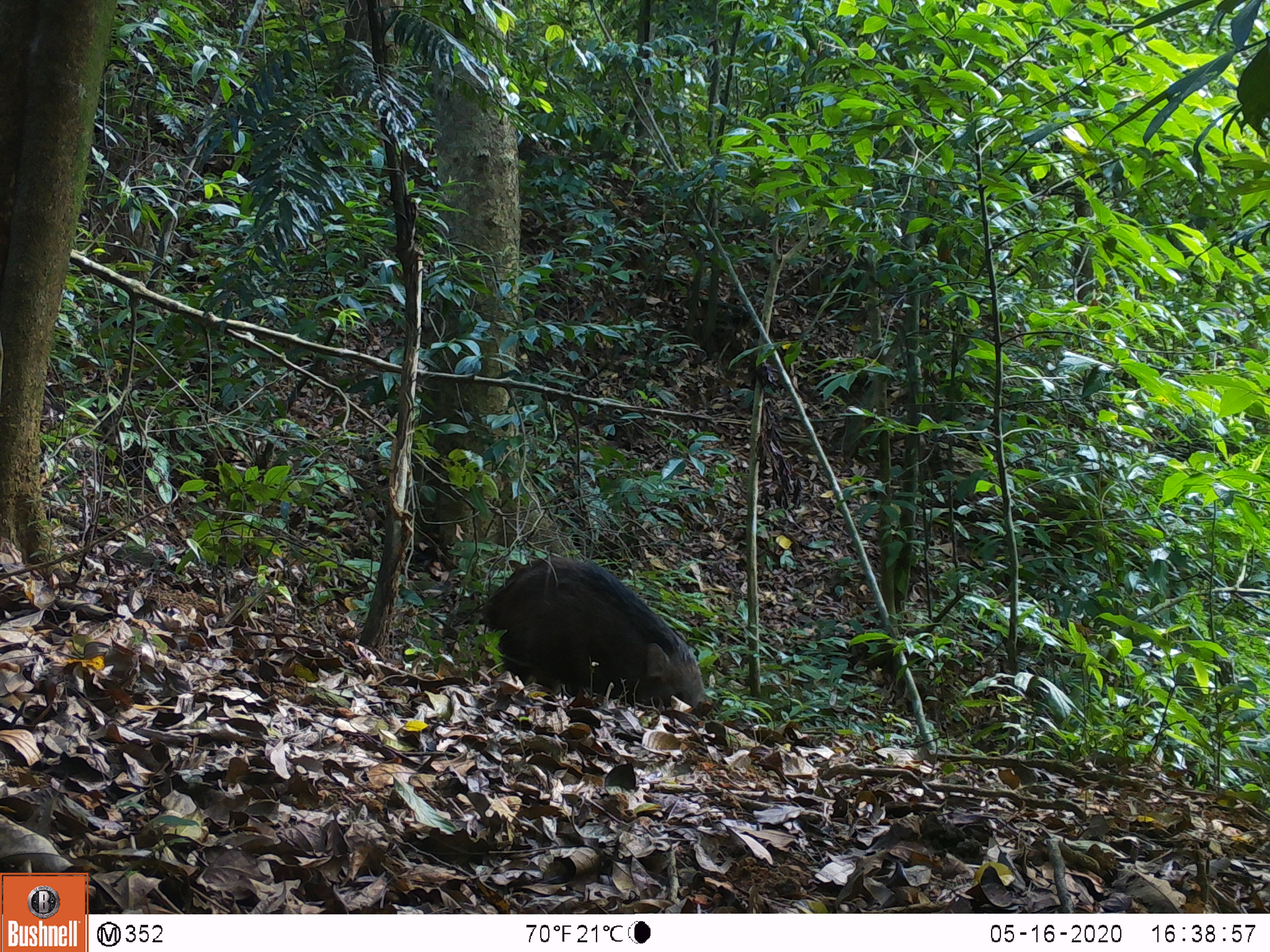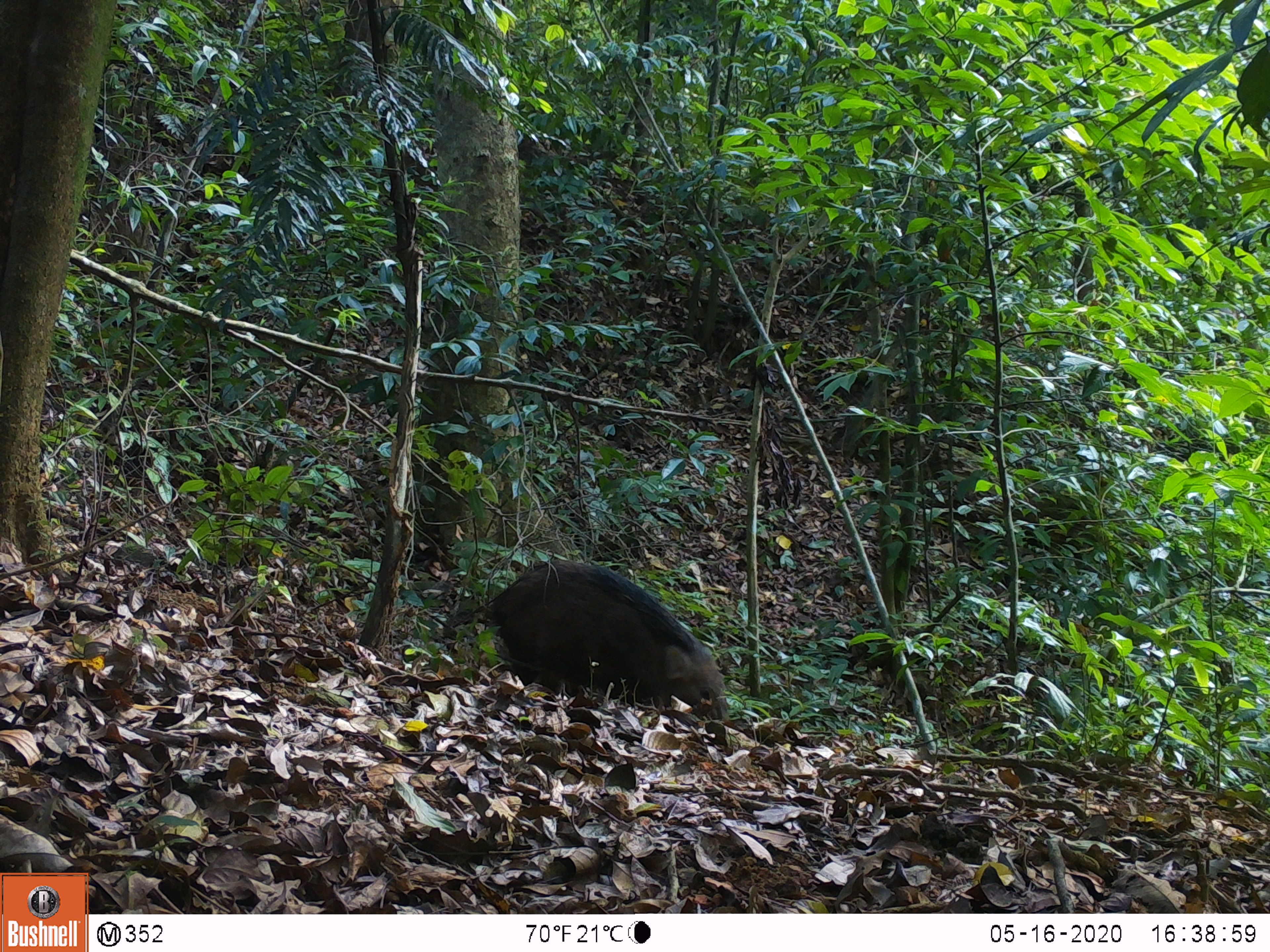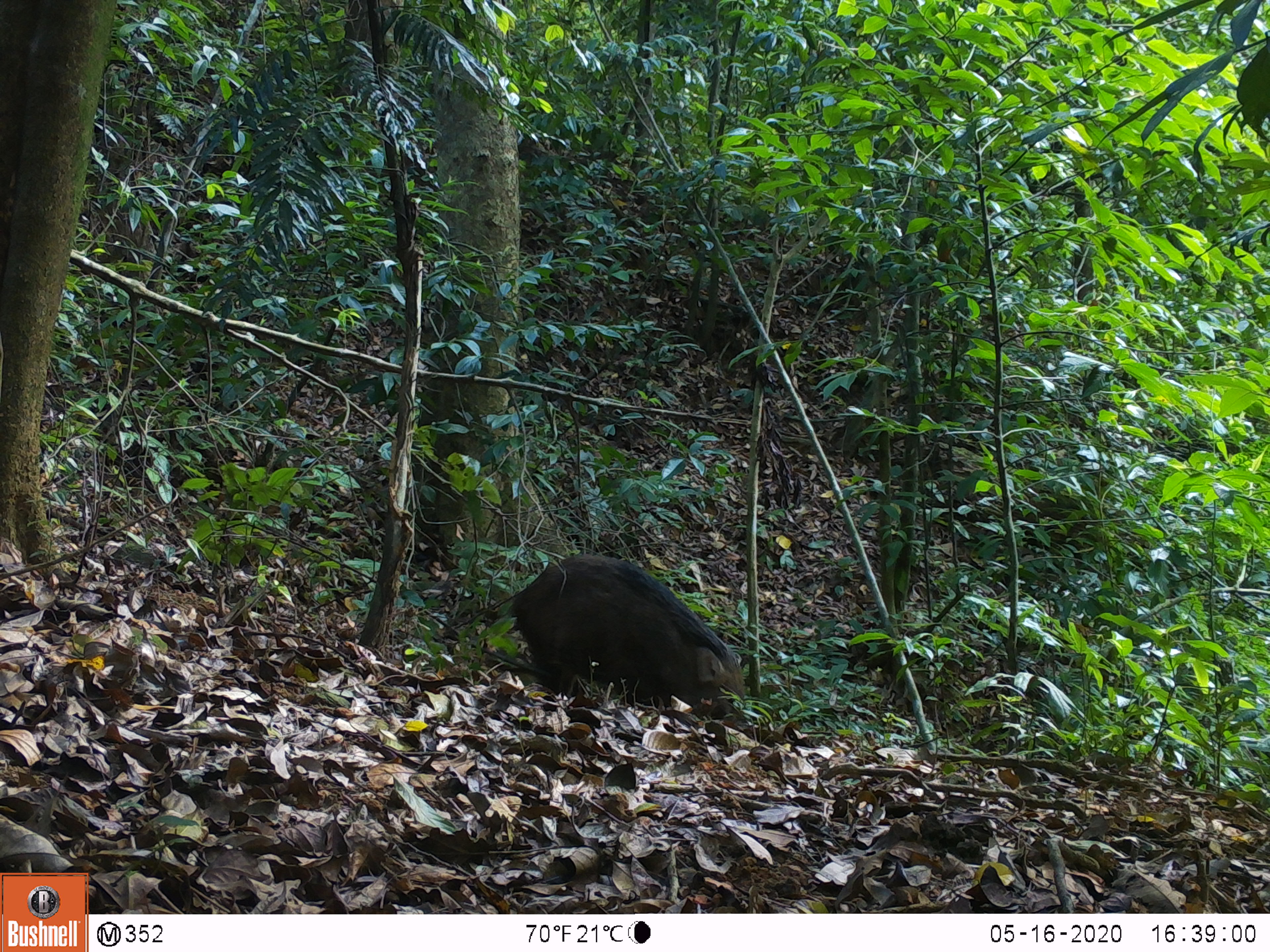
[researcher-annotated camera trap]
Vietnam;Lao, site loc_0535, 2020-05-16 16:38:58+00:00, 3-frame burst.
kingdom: Animalia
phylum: Chordata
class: Mammalia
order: Artiodactyla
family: Suidae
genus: Sus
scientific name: Sus scrofa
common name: eurasian wild pig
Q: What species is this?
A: Eurasian wild pig (Sus scrofa).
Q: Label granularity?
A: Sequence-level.